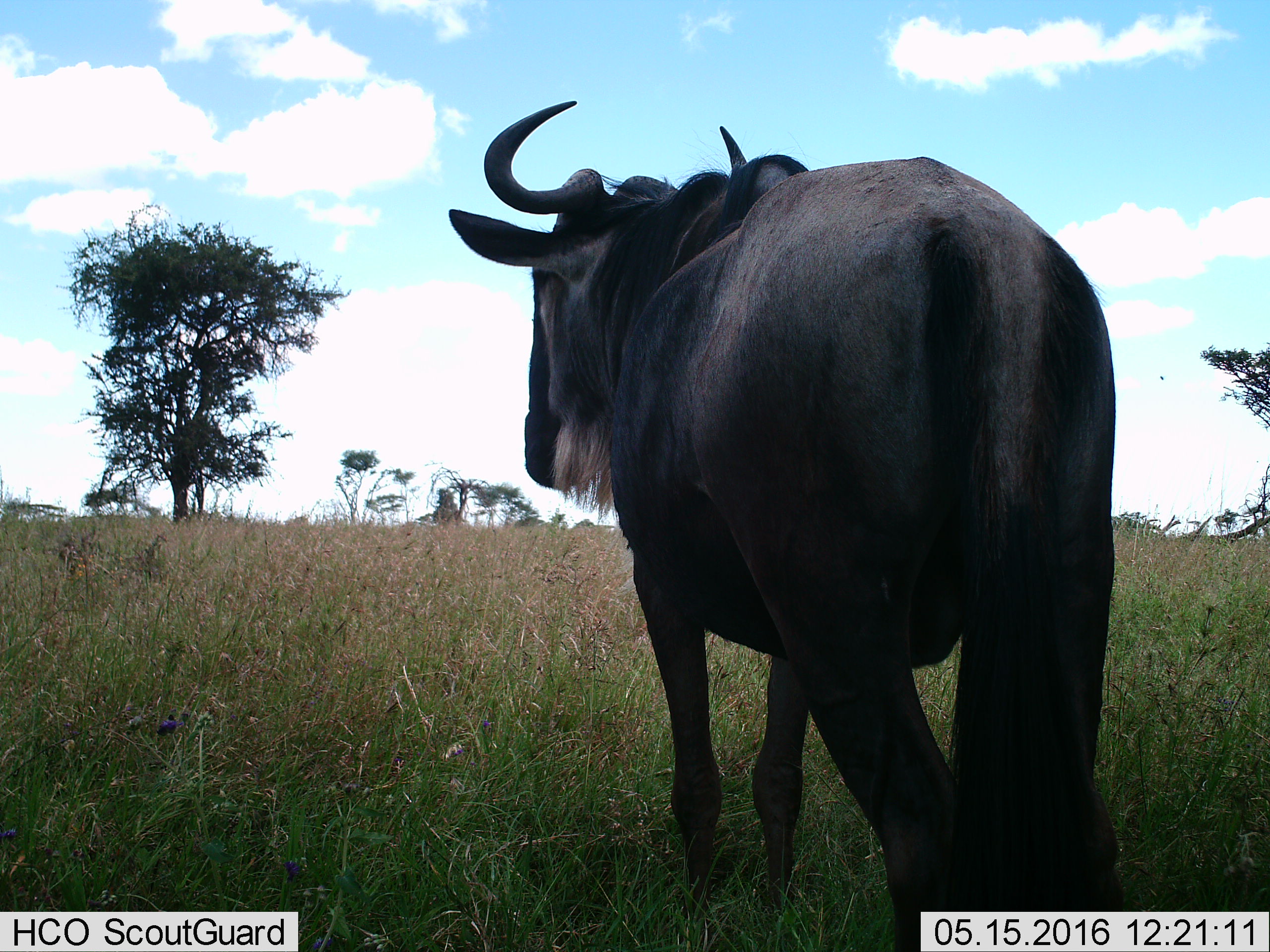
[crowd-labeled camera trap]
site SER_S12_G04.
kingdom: Animalia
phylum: Chordata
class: Mammalia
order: Artiodactyla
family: Bovidae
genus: Connochaetes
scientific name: Connochaetes taurinus taurinus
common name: blue wildebeest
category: wildebeestblue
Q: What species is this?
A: Wildebeestblue (blue wildebeest) (Connochaetes taurinus taurinus).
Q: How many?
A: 1.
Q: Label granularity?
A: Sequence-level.